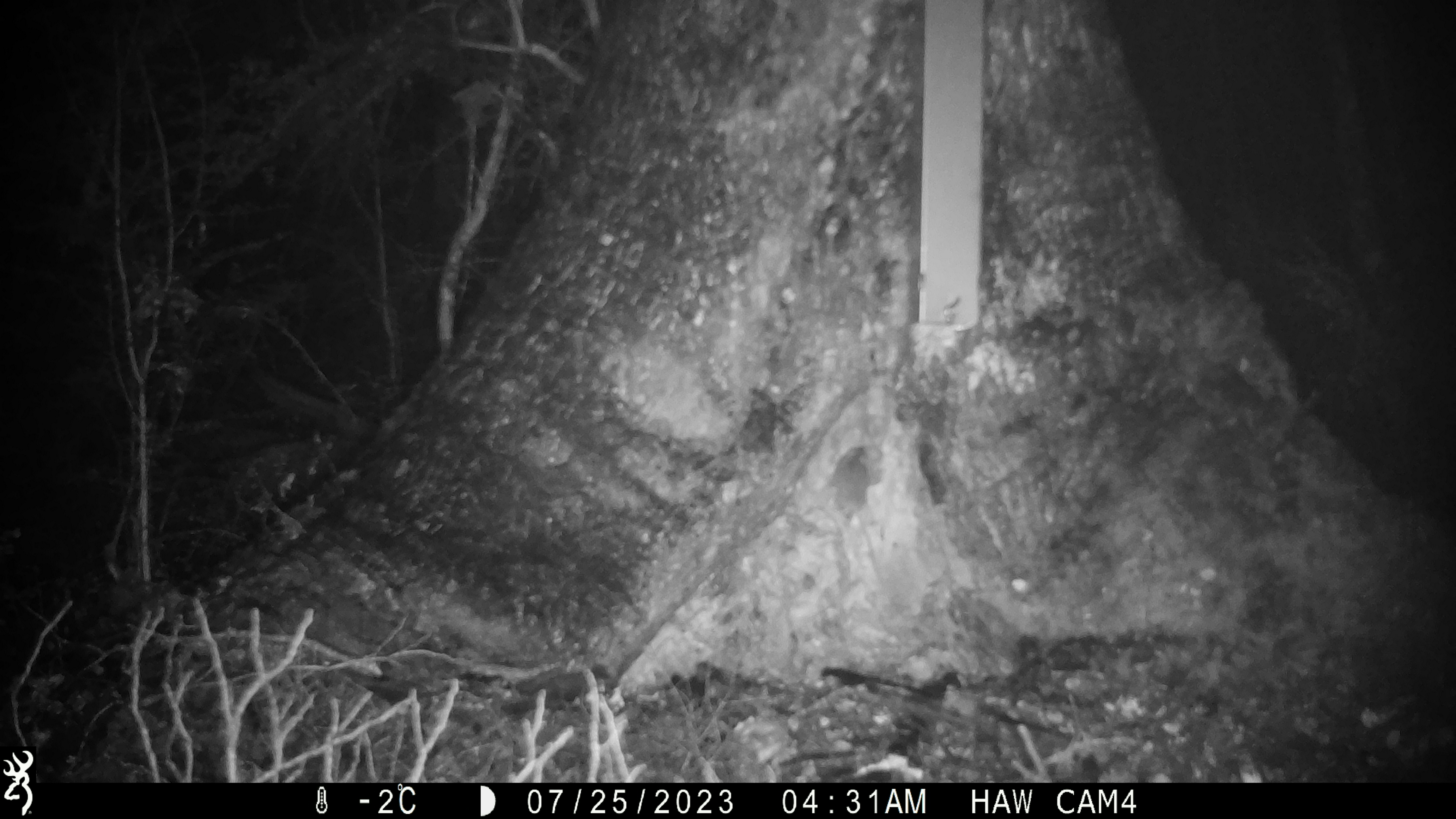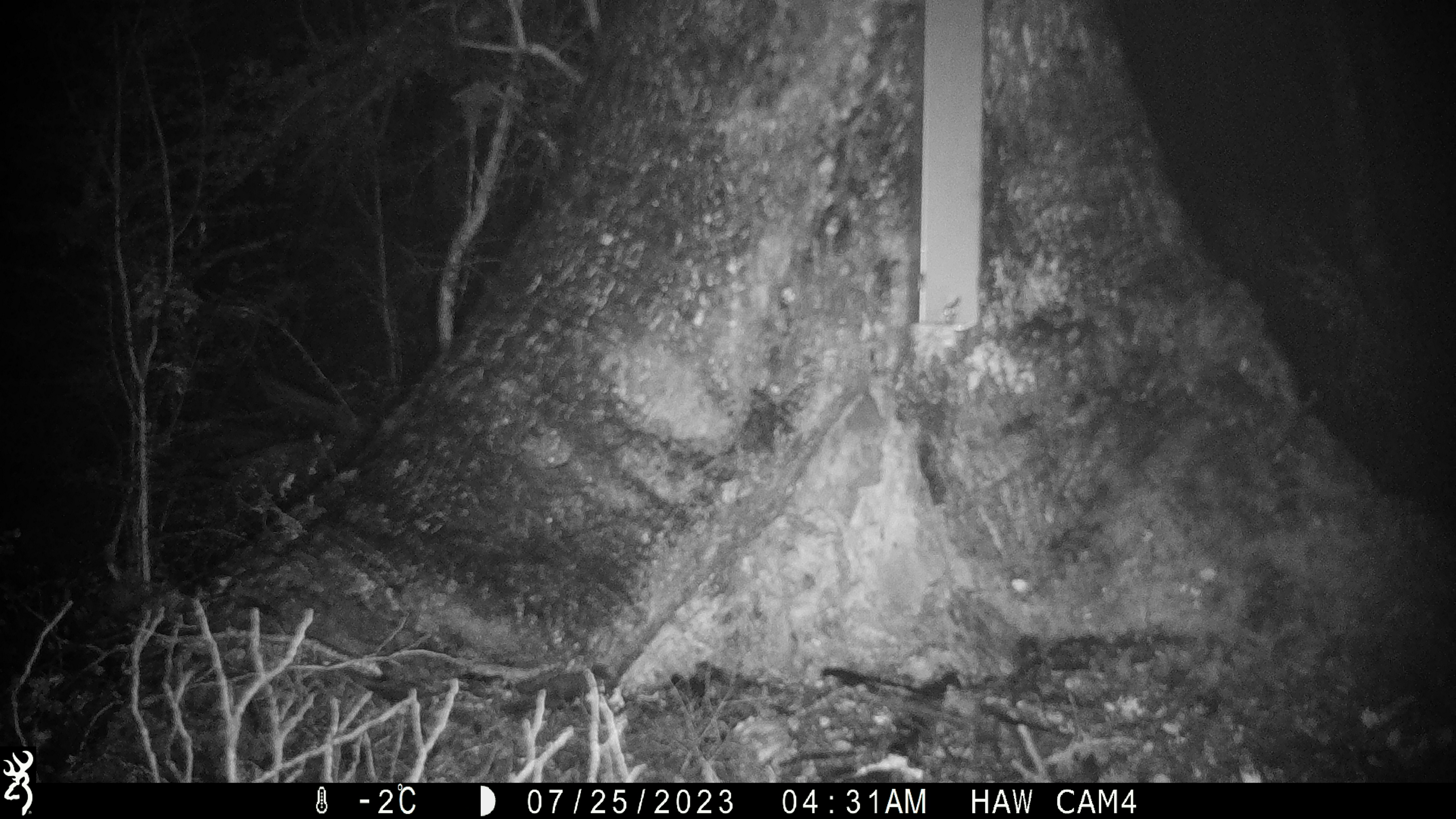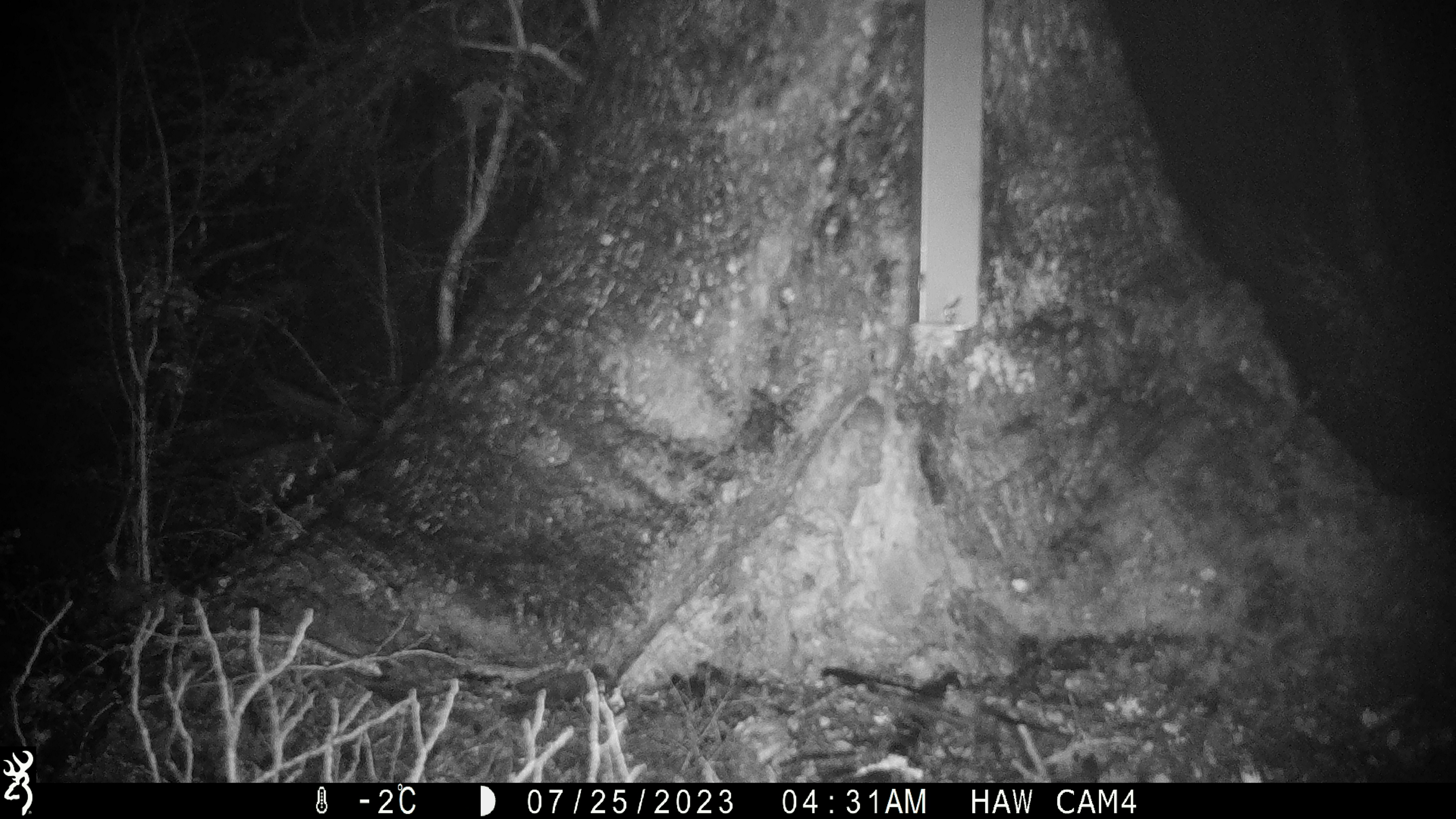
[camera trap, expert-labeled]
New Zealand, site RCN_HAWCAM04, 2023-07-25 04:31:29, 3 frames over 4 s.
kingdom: Animalia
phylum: Chordata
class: Mammalia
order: Rodentia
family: Muridae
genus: Mus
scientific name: Mus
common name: mouse